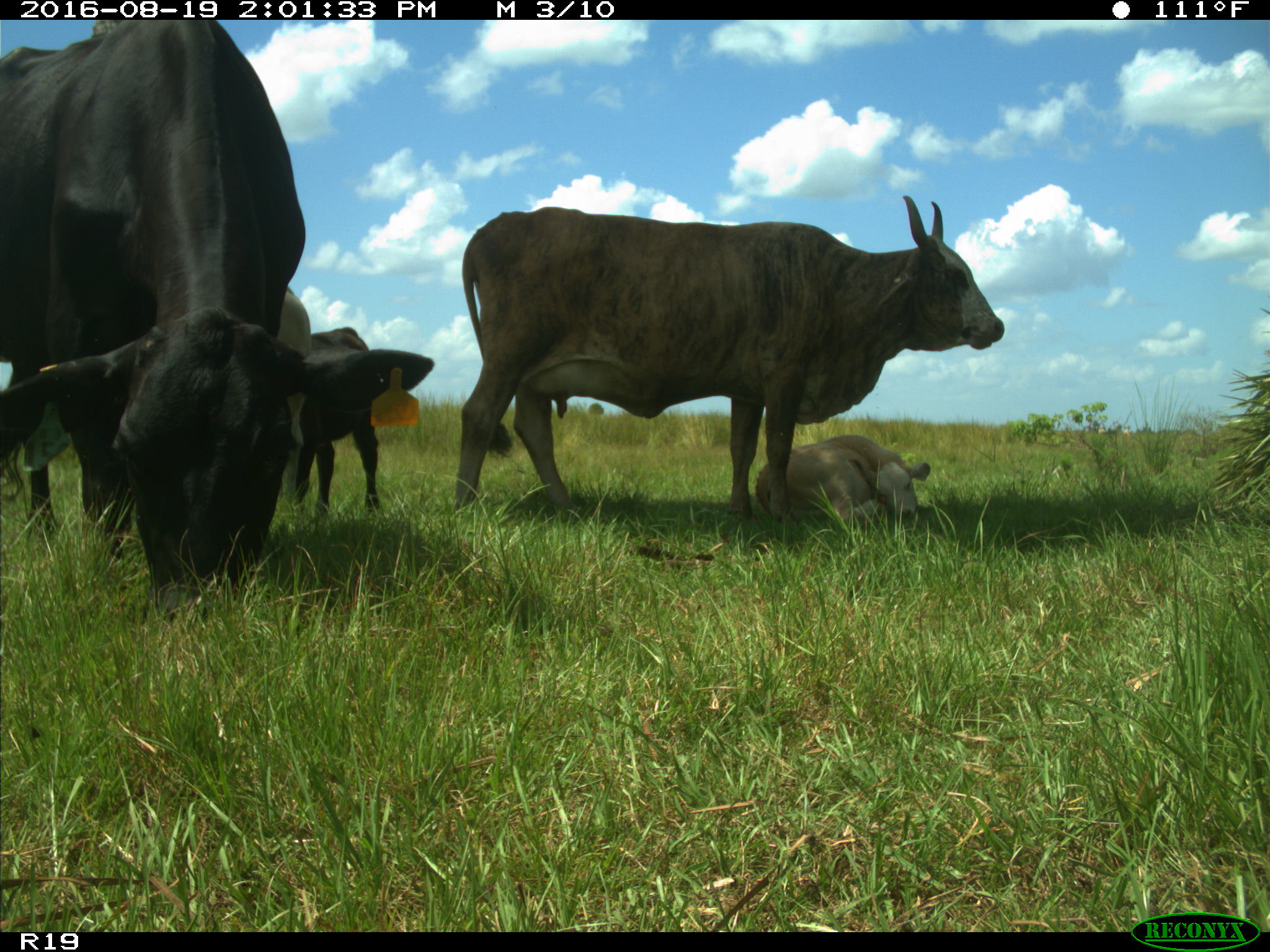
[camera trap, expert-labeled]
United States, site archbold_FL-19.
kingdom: Animalia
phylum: Chordata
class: Mammalia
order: Artiodactyla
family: Bovidae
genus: Bos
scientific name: Bos taurus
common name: domestic cow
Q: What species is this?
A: Bos taurus (domestic cow).